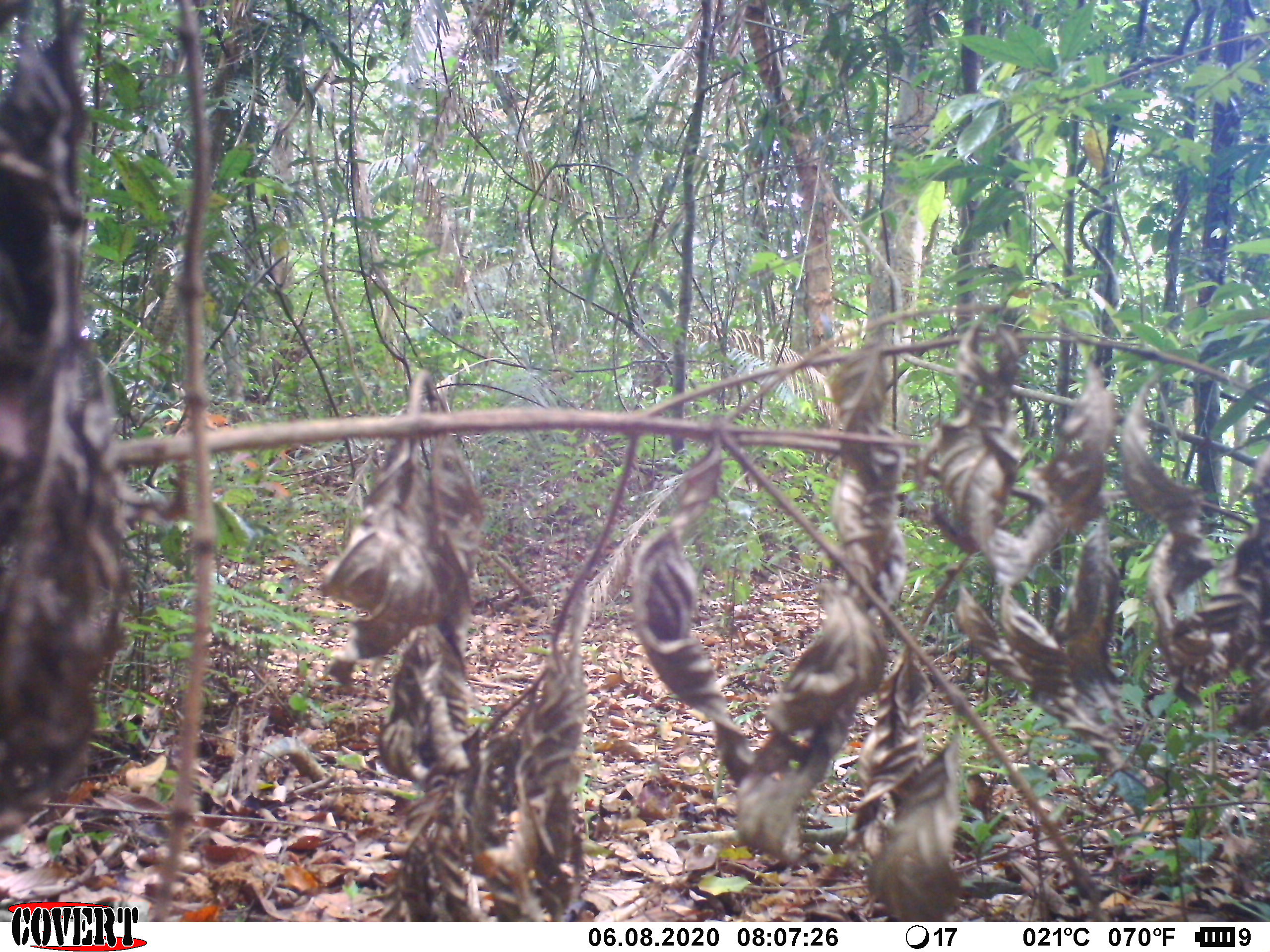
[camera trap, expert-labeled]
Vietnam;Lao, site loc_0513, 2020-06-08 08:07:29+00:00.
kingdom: Animalia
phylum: Chordata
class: Aves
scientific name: Aves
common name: bird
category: unidentified bird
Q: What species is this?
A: Unidentified bird (bird) (Aves).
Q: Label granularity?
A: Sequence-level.